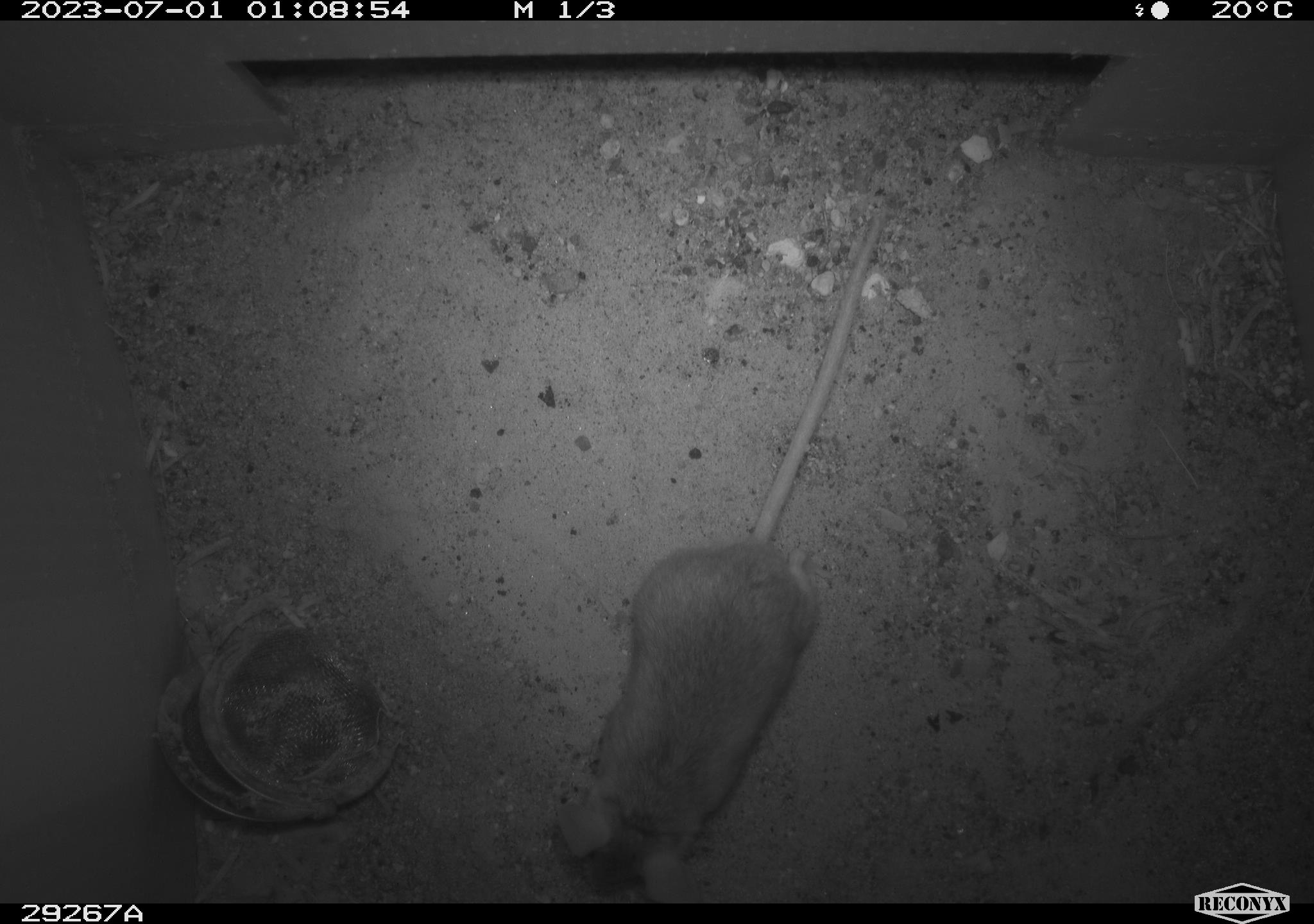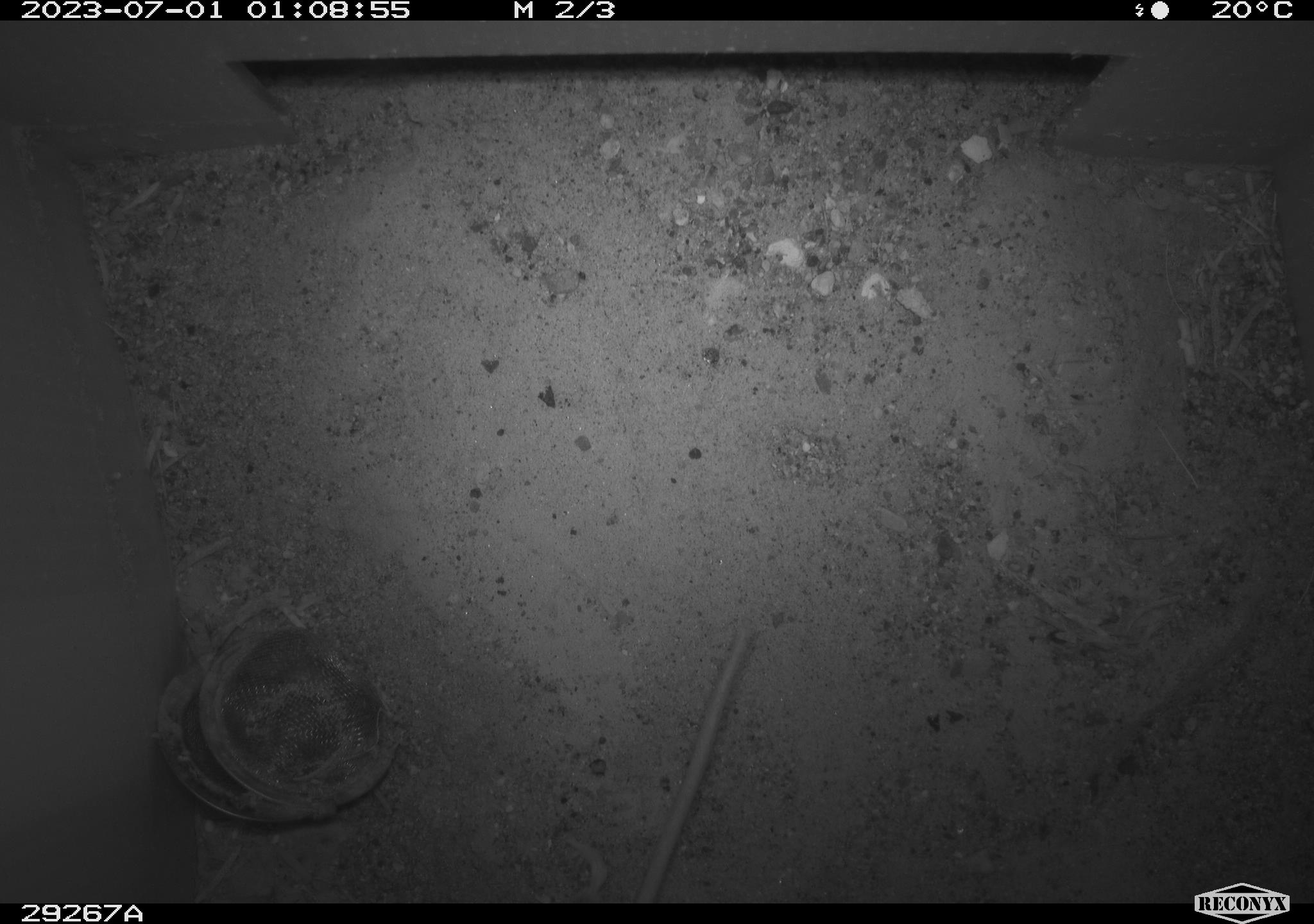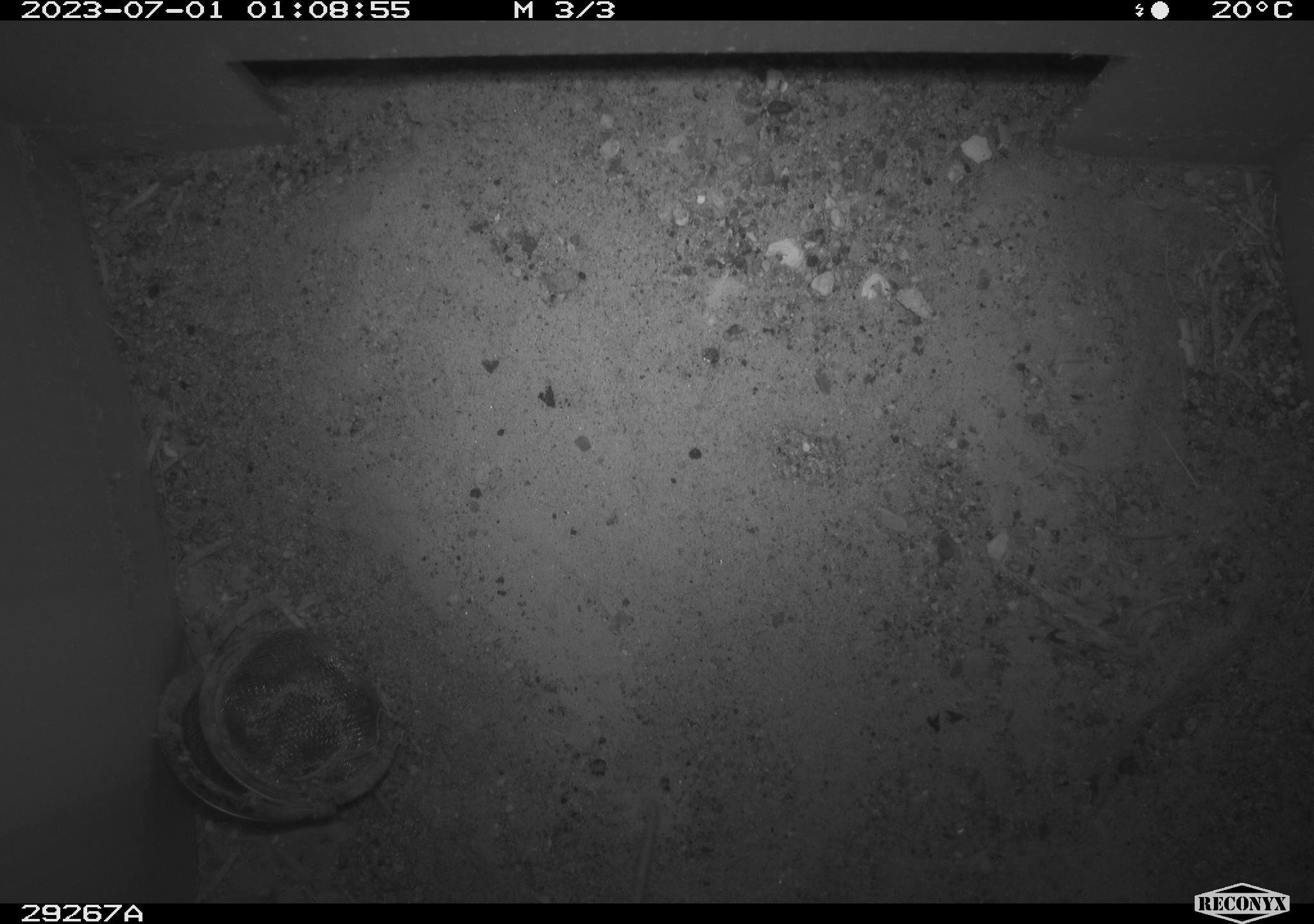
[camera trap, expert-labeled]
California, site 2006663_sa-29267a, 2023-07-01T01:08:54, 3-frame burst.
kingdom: Animalia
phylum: Chordata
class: Mammalia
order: Rodentia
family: Cricetidae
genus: Peromyscus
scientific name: Peromyscus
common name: deer mice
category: peromyscus species